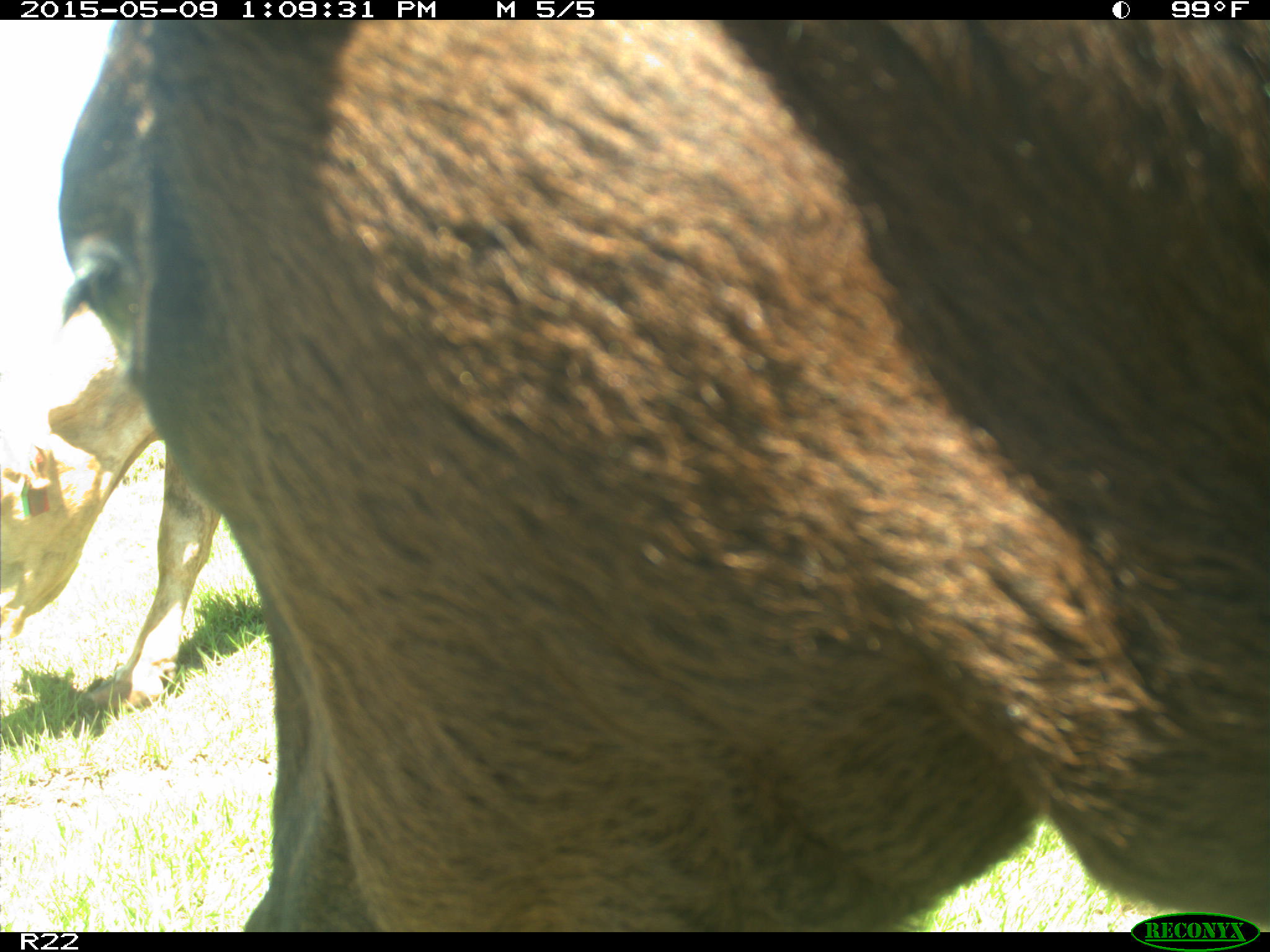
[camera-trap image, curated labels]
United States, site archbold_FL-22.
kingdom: Animalia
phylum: Chordata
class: Mammalia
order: Artiodactyla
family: Bovidae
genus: Bos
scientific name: Bos taurus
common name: domestic cow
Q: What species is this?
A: Bos taurus (domestic cow).